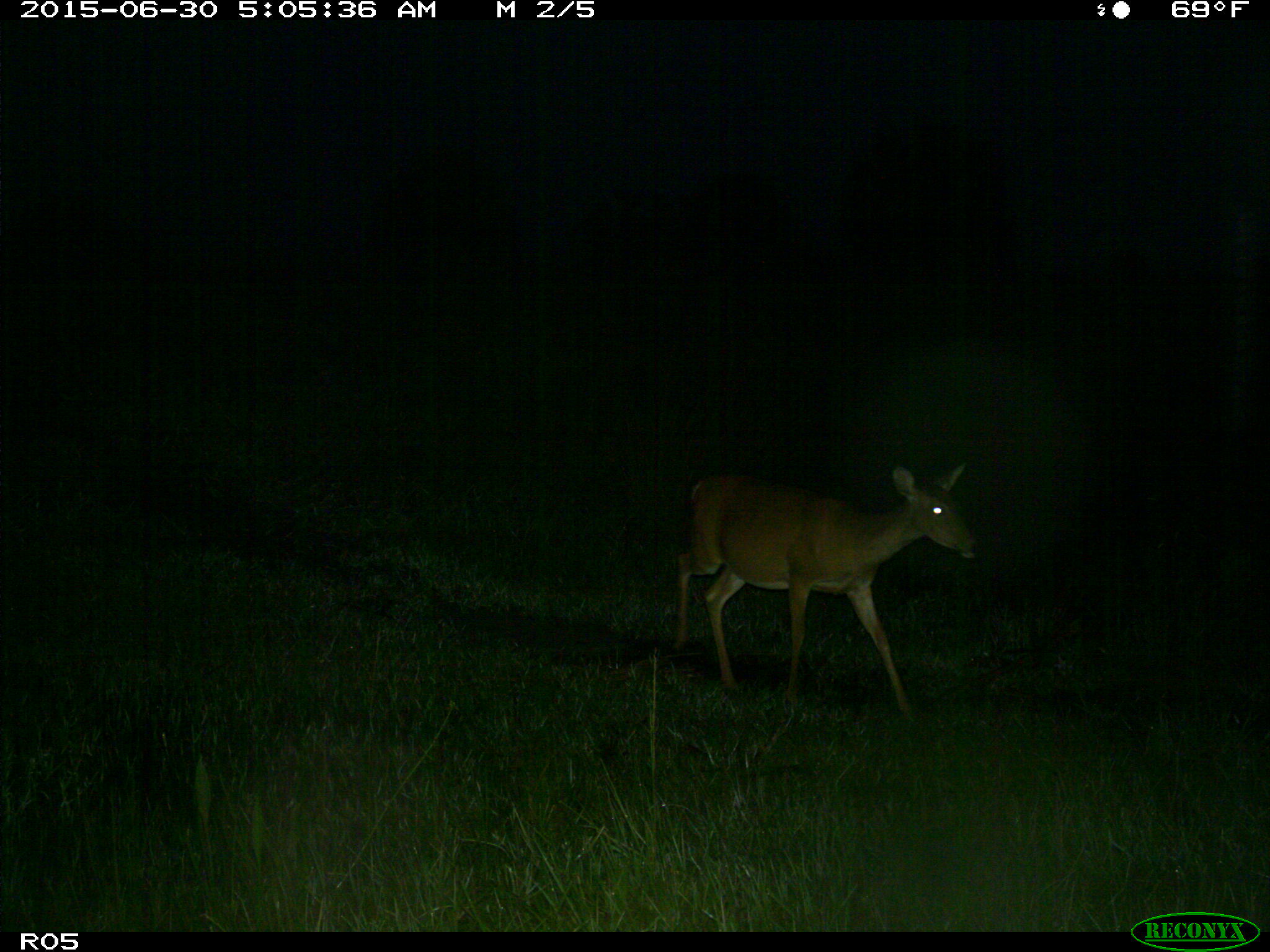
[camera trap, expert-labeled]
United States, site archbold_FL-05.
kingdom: Animalia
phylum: Chordata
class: Mammalia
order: Artiodactyla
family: Cervidae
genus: Odocoileus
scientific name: Odocoileus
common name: deer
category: unidentified deer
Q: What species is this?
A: Unidentified deer (deer) (Odocoileus).